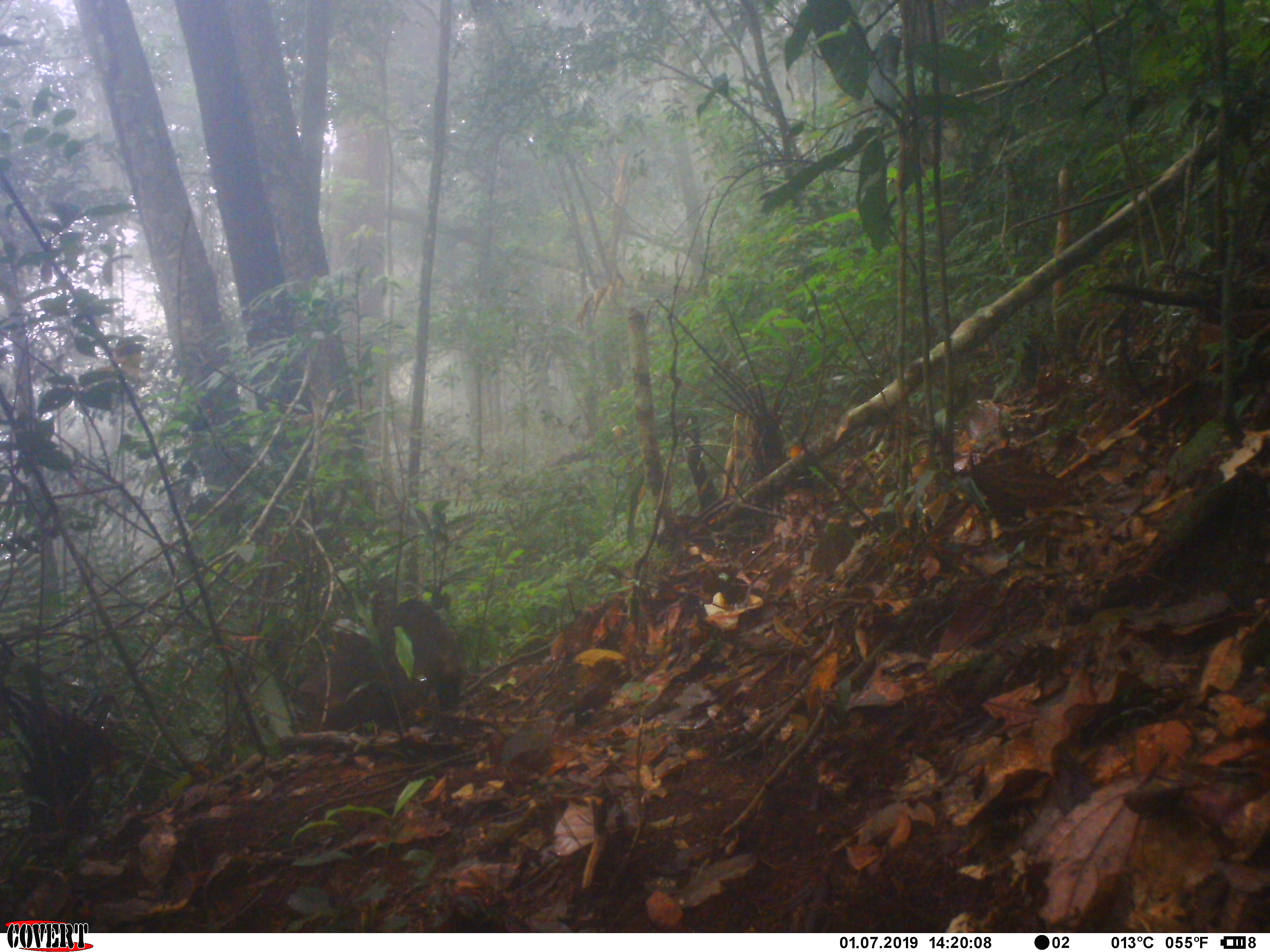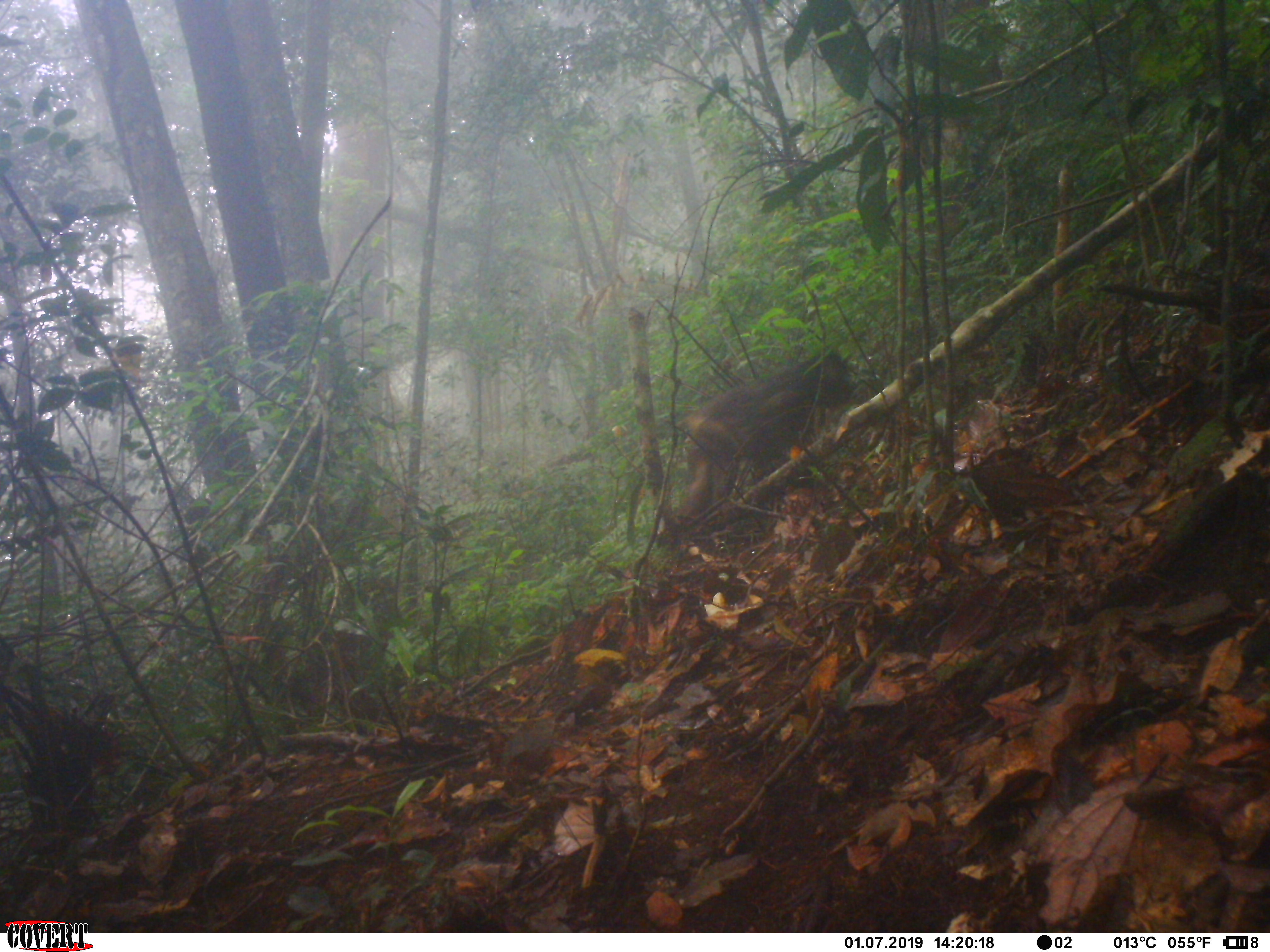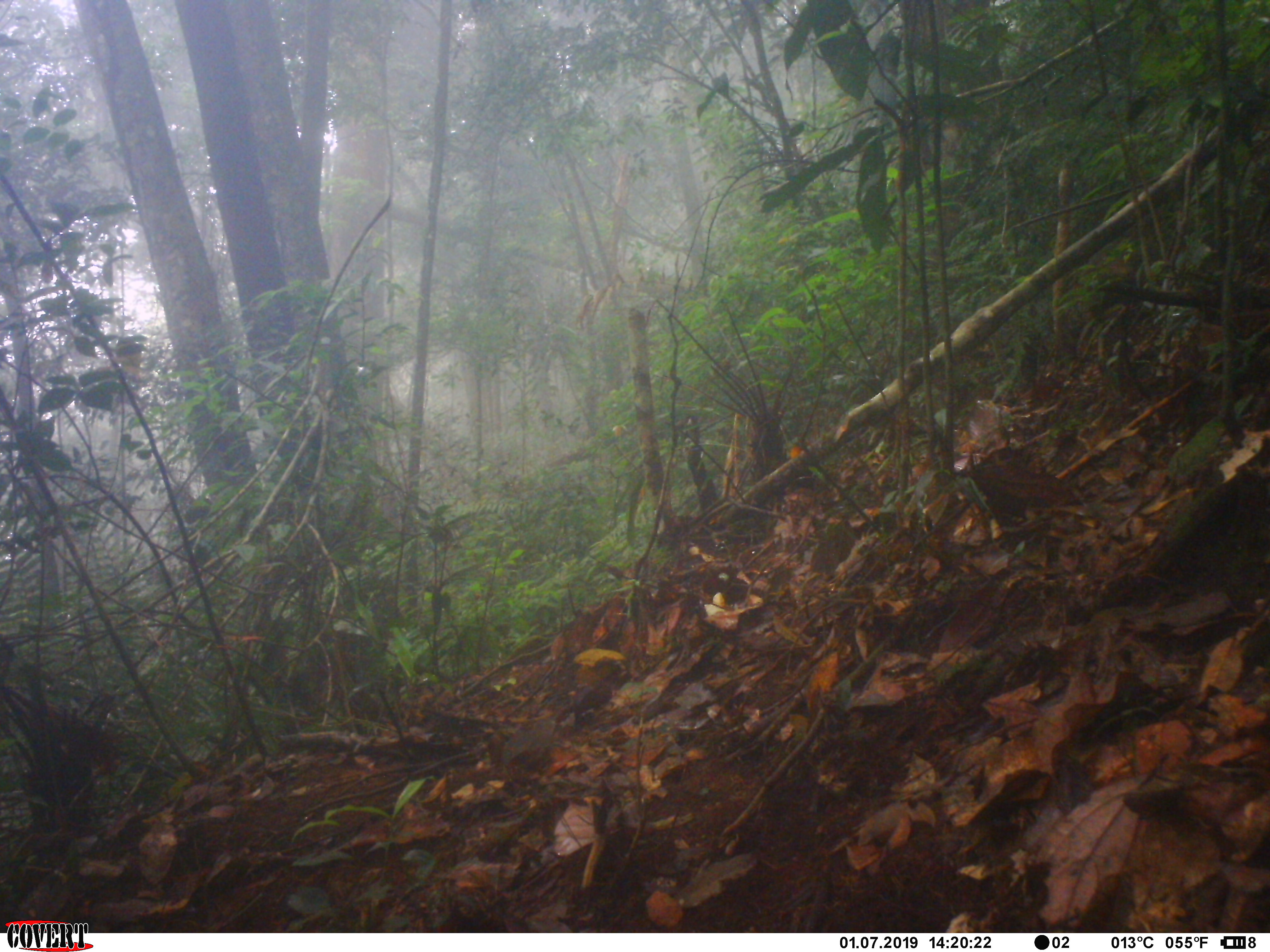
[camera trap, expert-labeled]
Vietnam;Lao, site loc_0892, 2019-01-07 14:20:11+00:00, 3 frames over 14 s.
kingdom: Animalia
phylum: Chordata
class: Mammalia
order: Primates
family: Cercopithecidae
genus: Macaca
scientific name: Macaca arctoides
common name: stump-tailed macaque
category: stump tailed macaque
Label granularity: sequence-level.